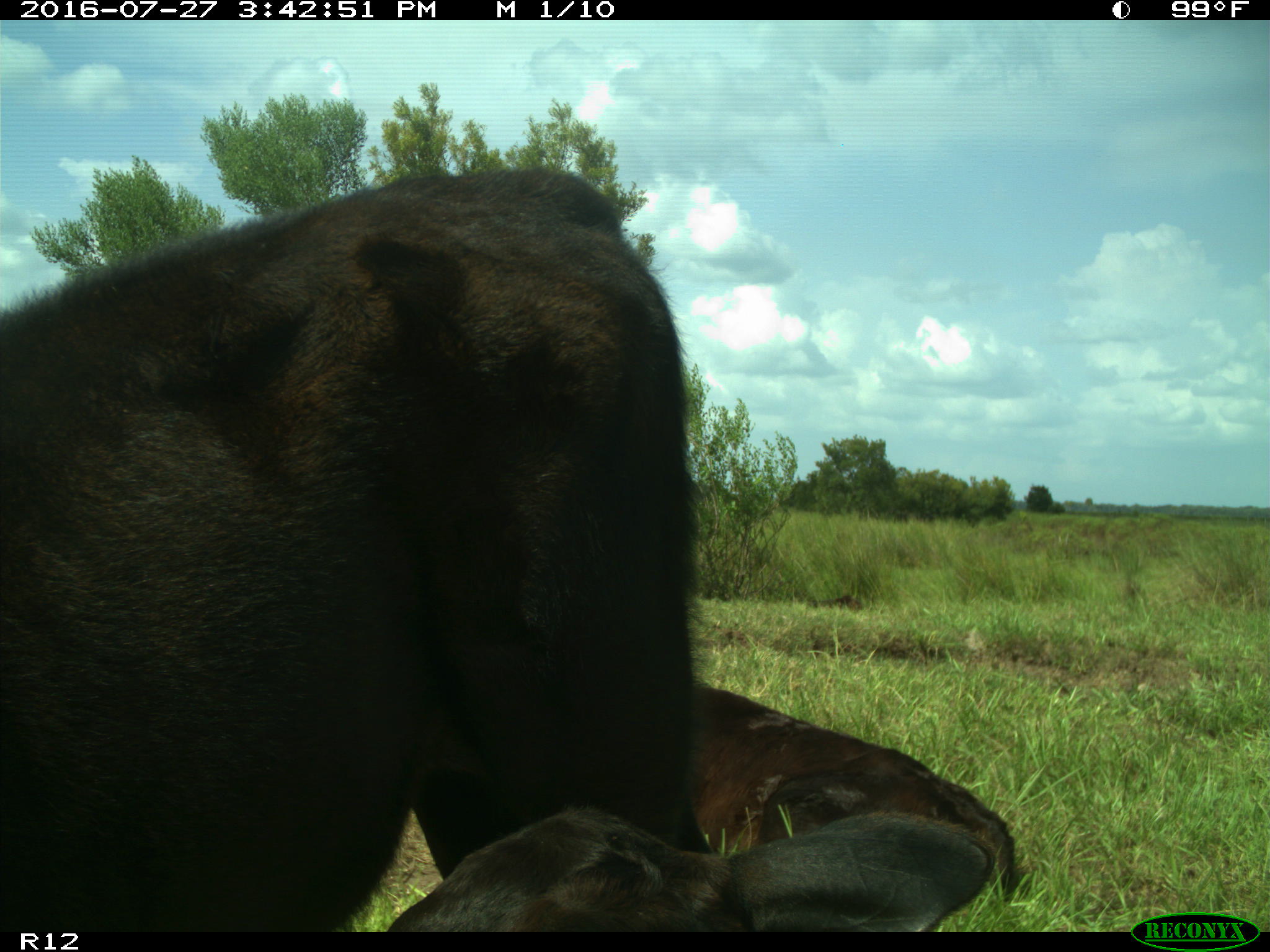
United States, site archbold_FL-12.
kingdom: Animalia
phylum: Chordata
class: Mammalia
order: Artiodactyla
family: Bovidae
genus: Bos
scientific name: Bos taurus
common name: domestic cow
Bos taurus (domestic cow).